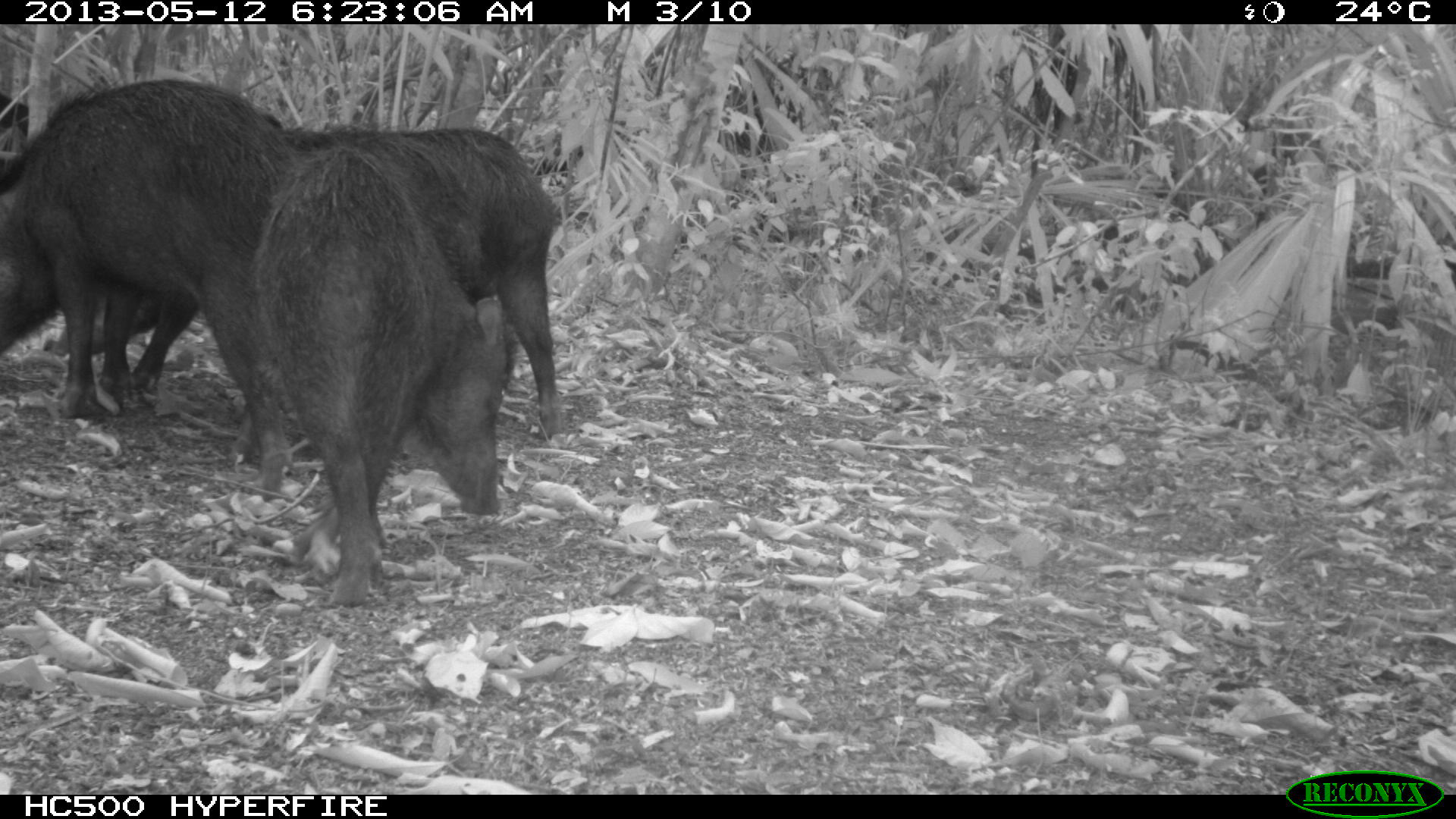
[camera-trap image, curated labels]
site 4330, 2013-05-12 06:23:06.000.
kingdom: Animalia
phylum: Chordata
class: Mammalia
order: Artiodactyla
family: Tayassuidae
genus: Tayassu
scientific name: Tayassu pecari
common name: white-lipped peccary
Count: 5.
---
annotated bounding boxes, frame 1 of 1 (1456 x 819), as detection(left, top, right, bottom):
tayassu pecari: detection(51, 124, 565, 437); detection(244, 141, 517, 608); detection(0, 77, 293, 501)